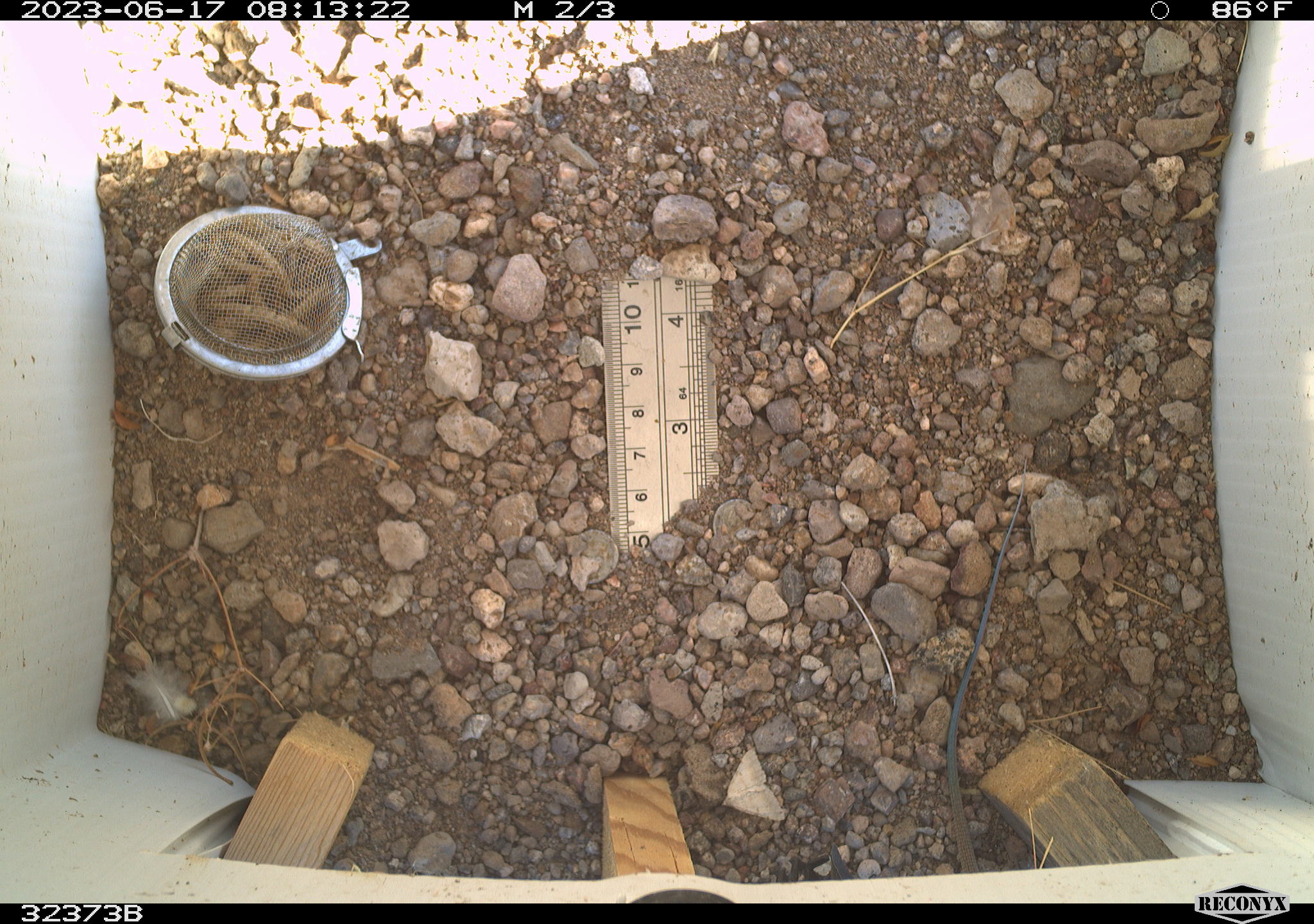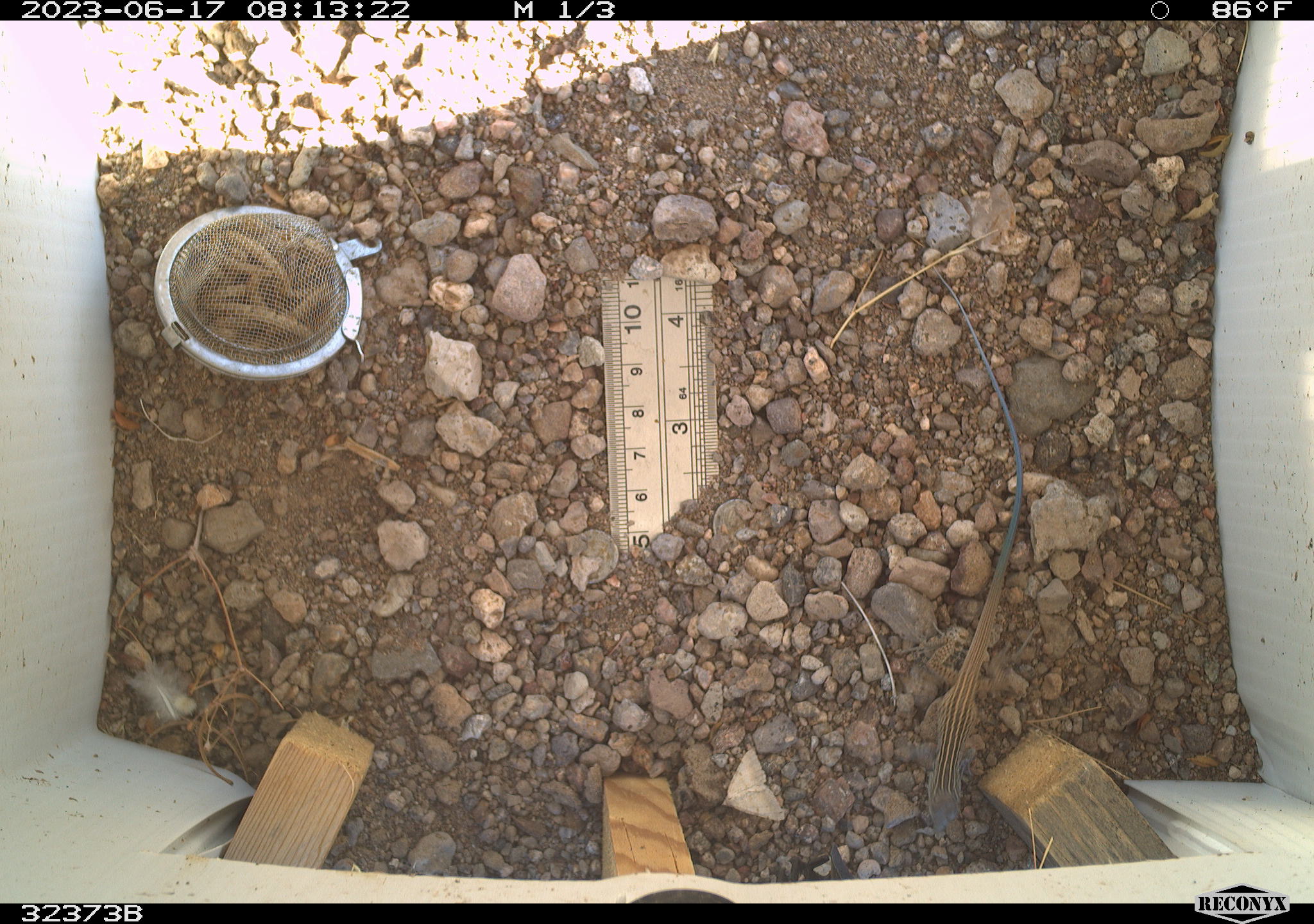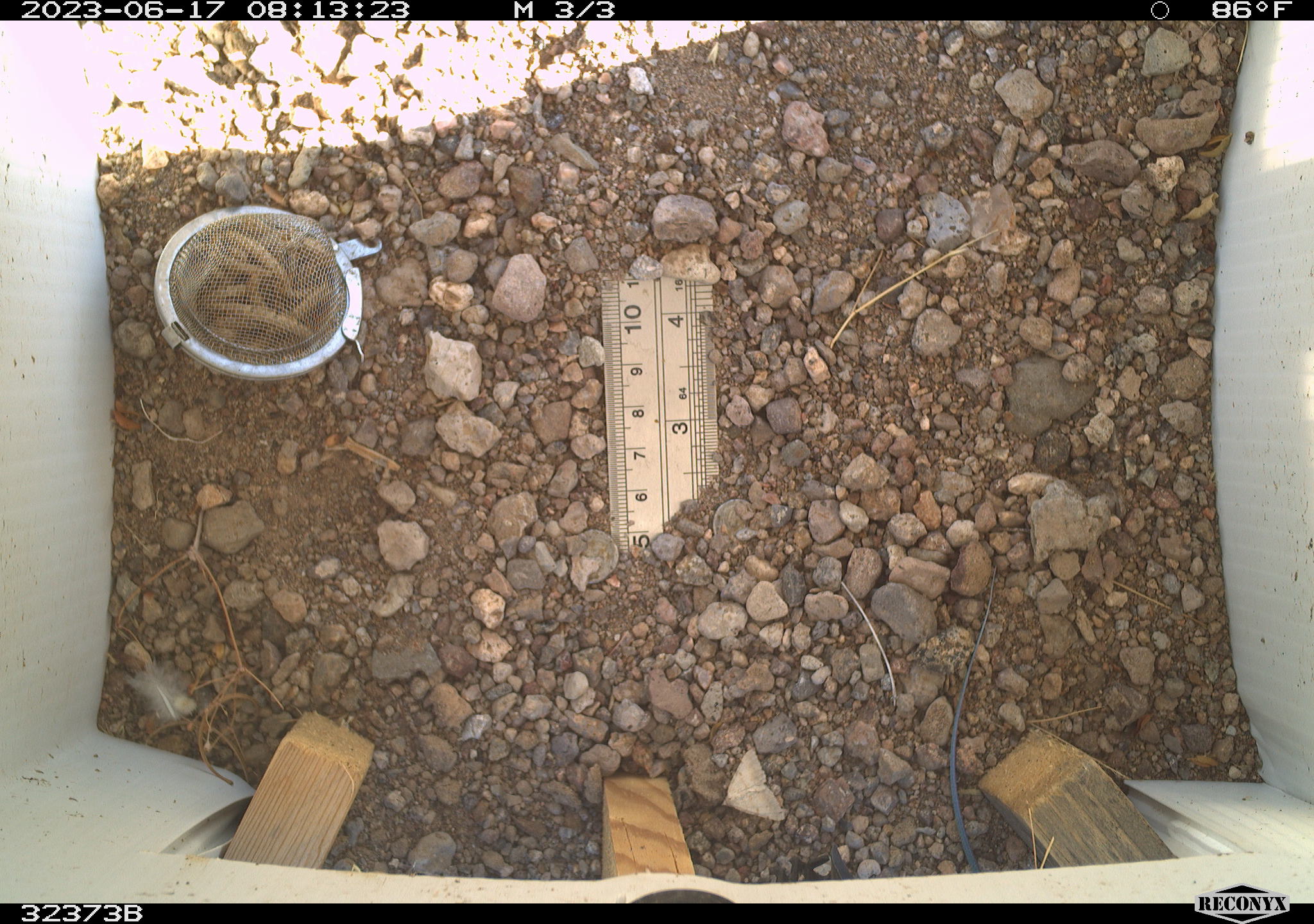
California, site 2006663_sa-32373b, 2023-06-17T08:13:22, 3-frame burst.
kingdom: Animalia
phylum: Chordata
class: Reptilia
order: Squamata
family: Teiidae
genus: Aspidoscelis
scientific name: Aspidoscelis tigris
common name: western whiptail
Western whiptail (Aspidoscelis tigris).